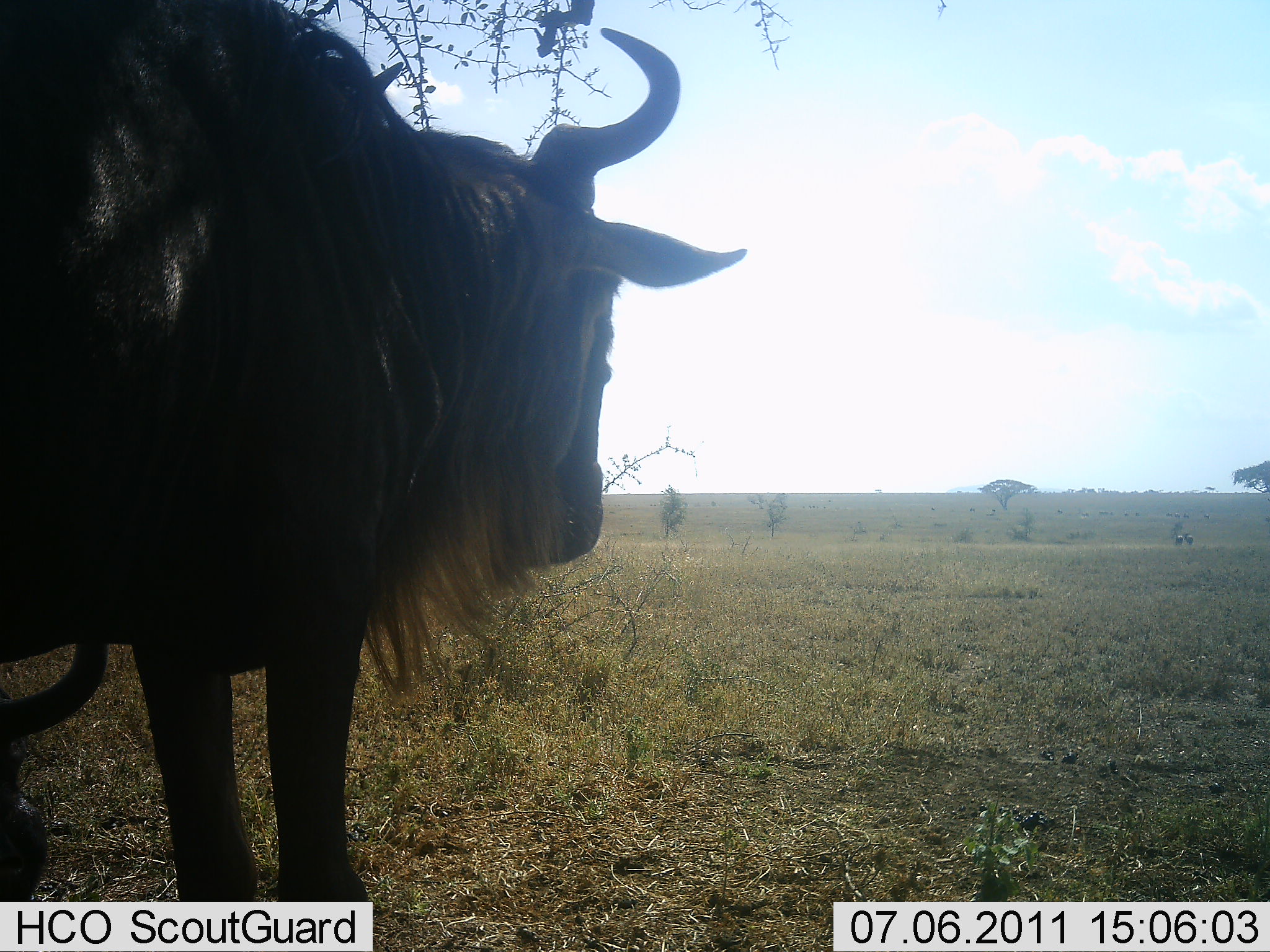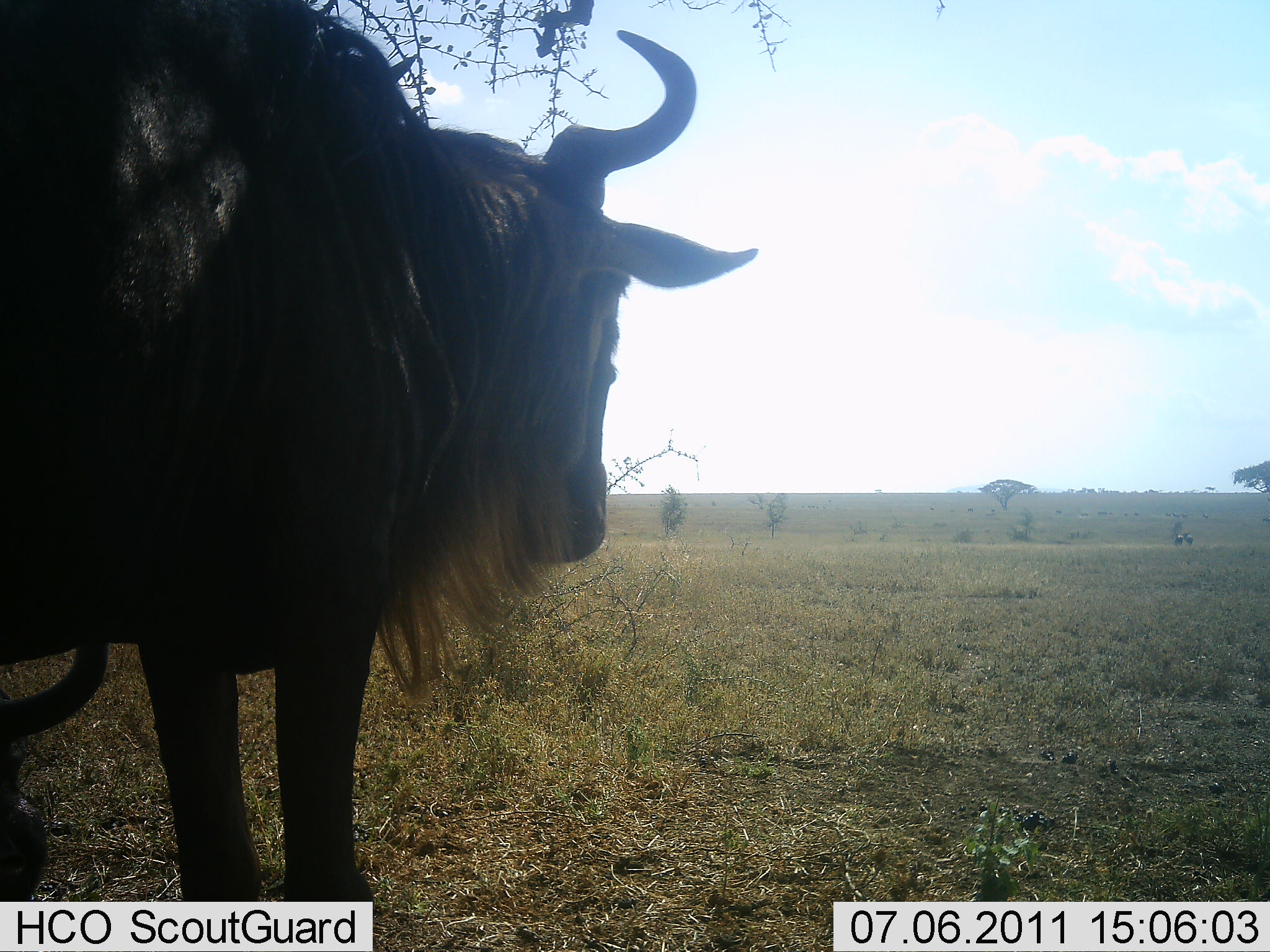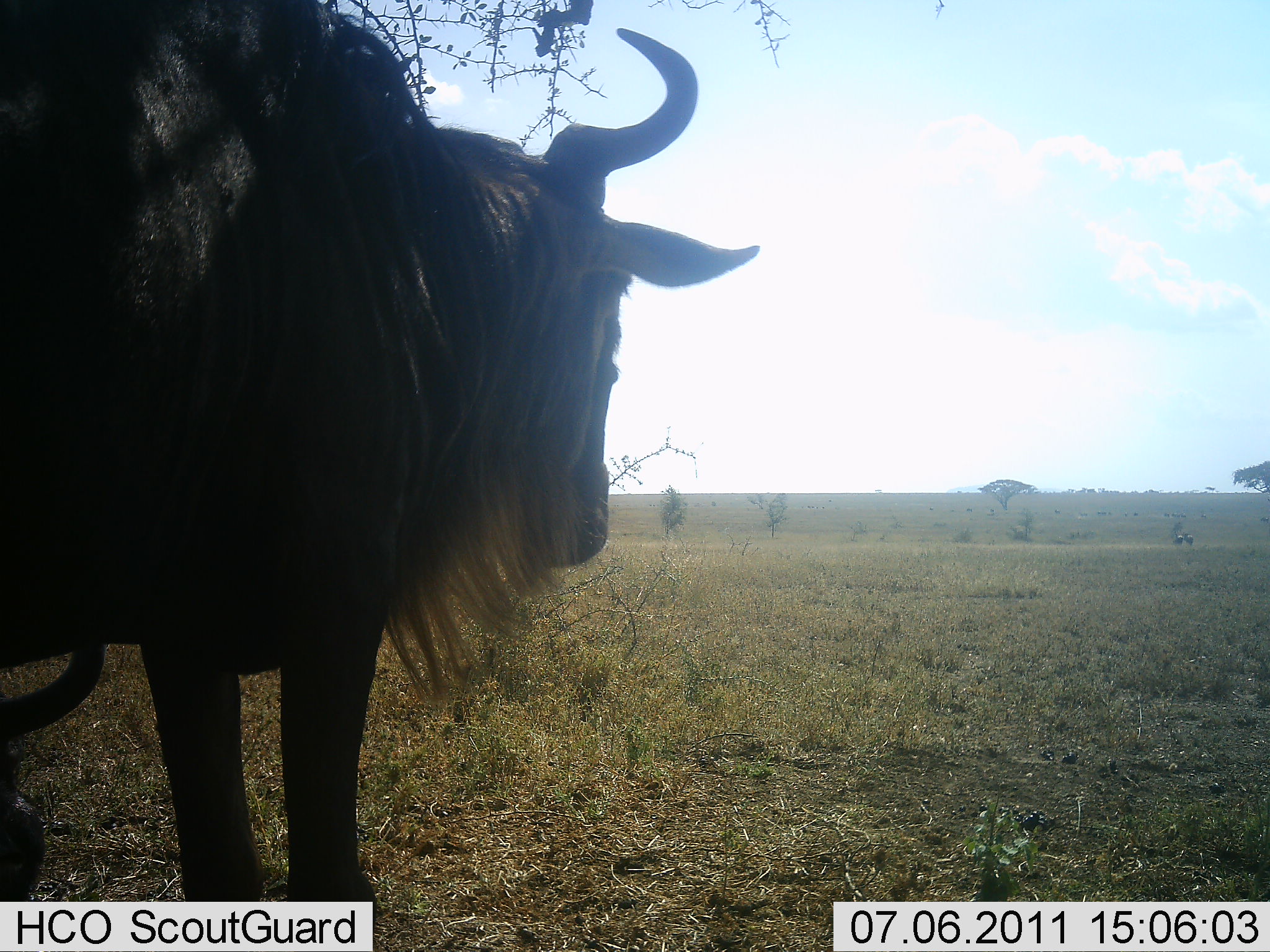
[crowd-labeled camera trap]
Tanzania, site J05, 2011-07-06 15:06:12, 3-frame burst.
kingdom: Animalia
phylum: Chordata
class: Mammalia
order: Artiodactyla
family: Bovidae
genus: Connochaetes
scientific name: Connochaetes taurinus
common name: blue wildebeest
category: wildebeest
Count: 1.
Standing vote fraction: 92%.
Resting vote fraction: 42%.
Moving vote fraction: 0%.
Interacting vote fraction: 0%.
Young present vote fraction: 0%.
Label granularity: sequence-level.